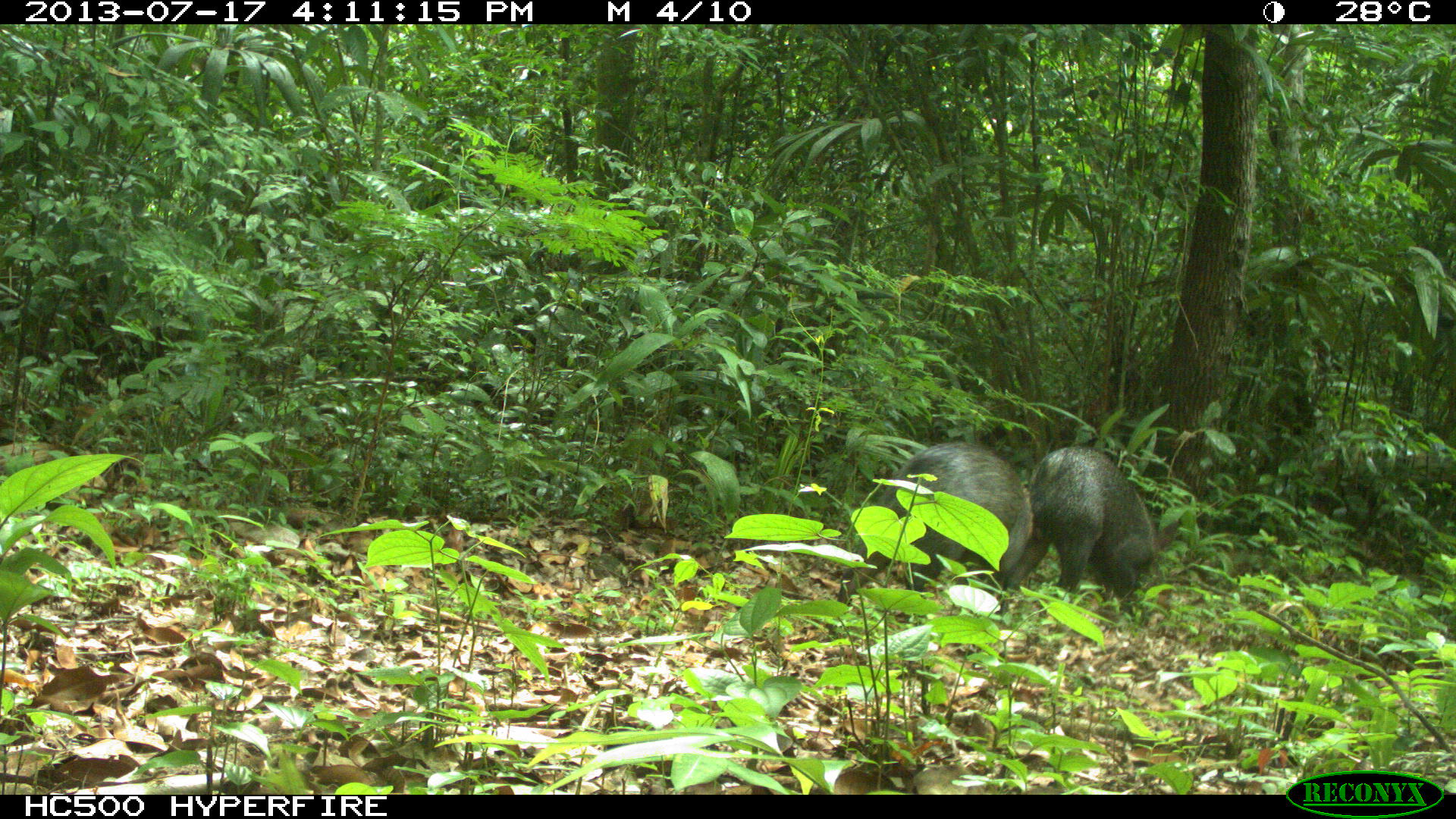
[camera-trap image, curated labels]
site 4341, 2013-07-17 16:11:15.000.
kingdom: Animalia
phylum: Chordata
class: Mammalia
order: Artiodactyla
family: Tayassuidae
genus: Pecari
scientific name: Pecari tajacu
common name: collared peccary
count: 2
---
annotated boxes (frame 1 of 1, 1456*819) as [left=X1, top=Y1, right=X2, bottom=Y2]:
pecari tajacu: [left=825, top=442, right=1033, bottom=636]; [left=993, top=445, right=1171, bottom=638]